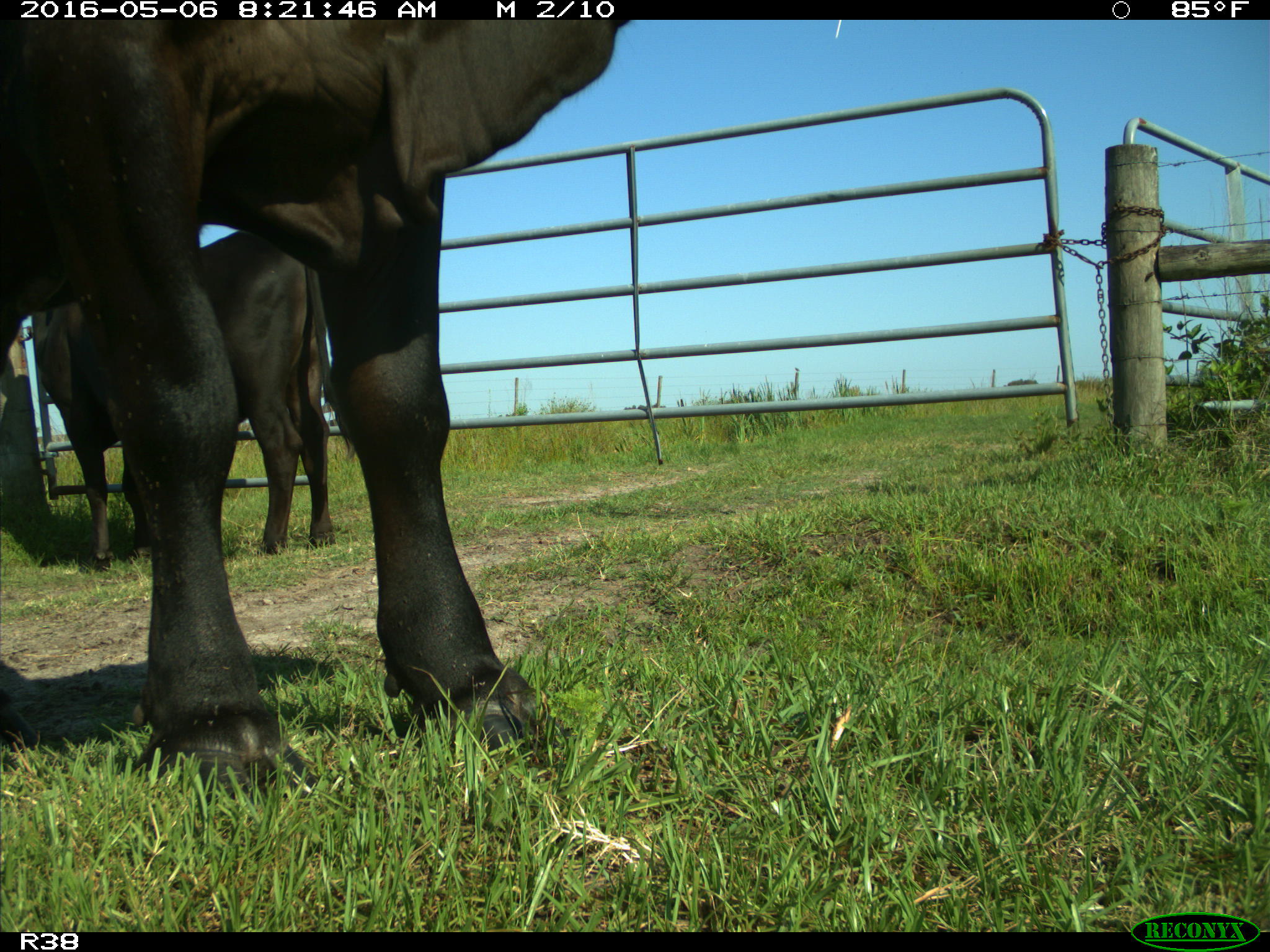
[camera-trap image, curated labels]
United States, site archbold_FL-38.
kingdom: Animalia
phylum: Chordata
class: Mammalia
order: Artiodactyla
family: Bovidae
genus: Bos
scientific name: Bos taurus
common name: domestic cow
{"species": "Bos taurus (domestic cow)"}